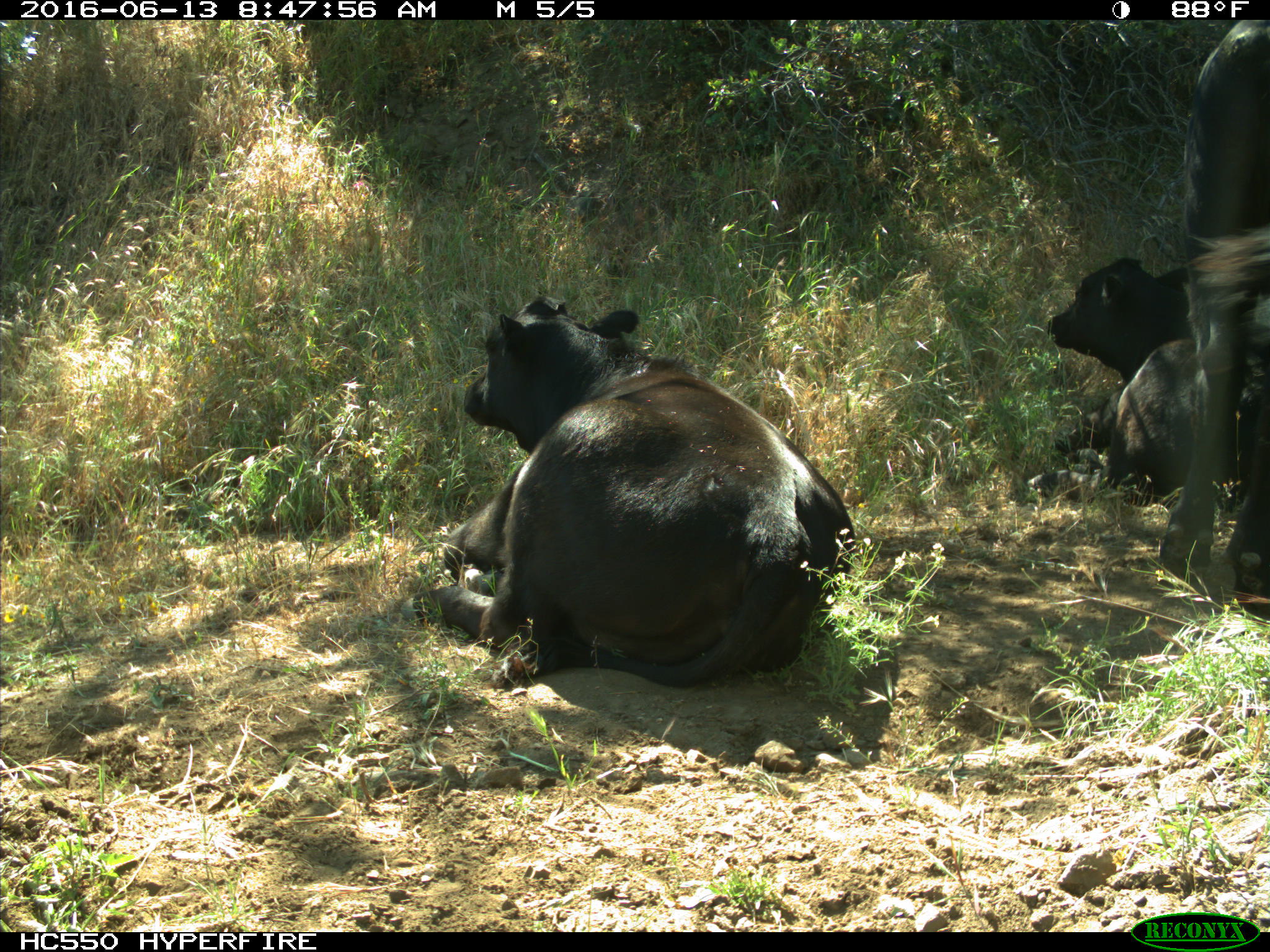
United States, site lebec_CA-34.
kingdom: Animalia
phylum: Chordata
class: Mammalia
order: Artiodactyla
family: Bovidae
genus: Bos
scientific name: Bos taurus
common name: domestic cow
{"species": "Bos taurus (domestic cow)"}